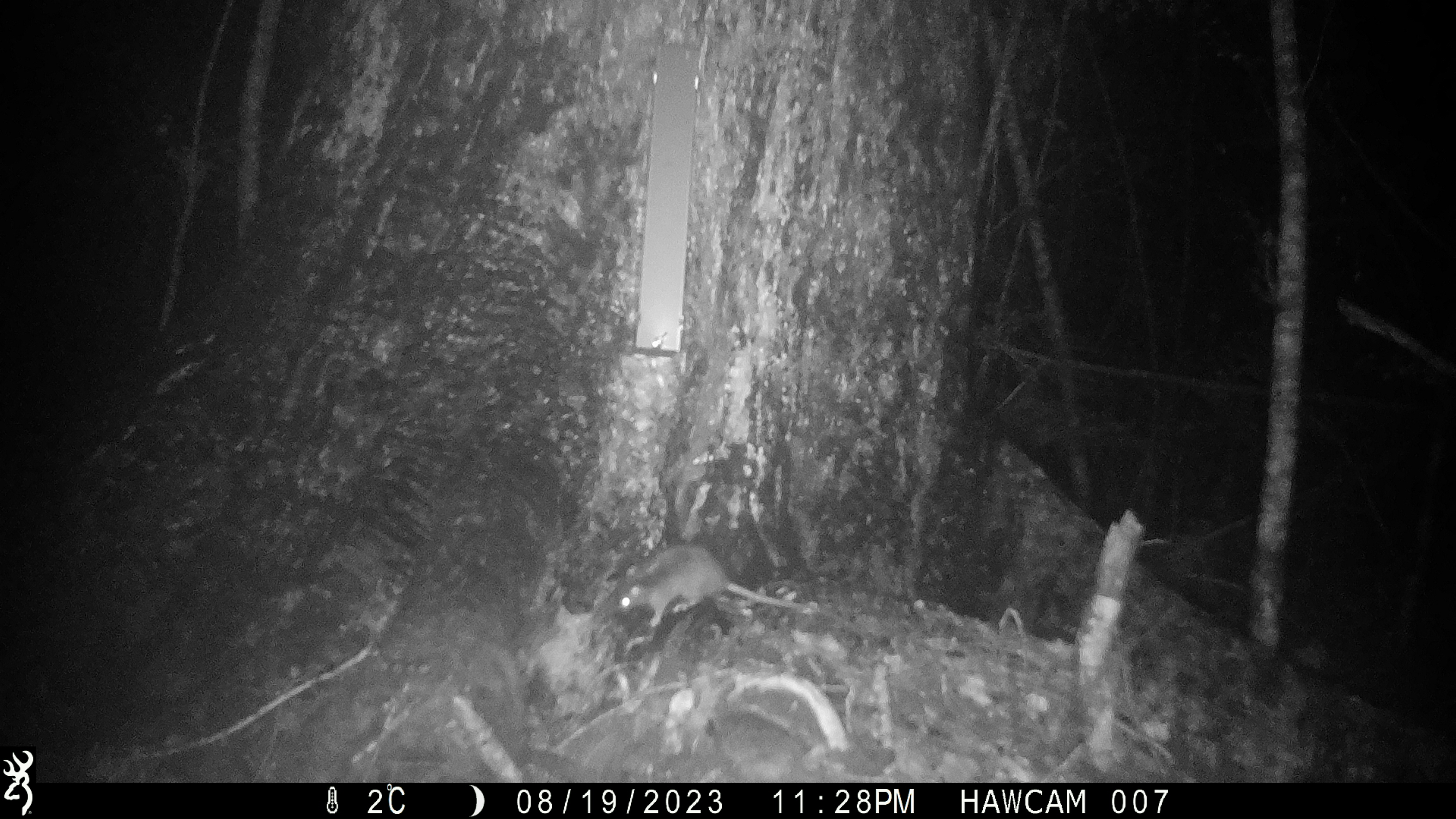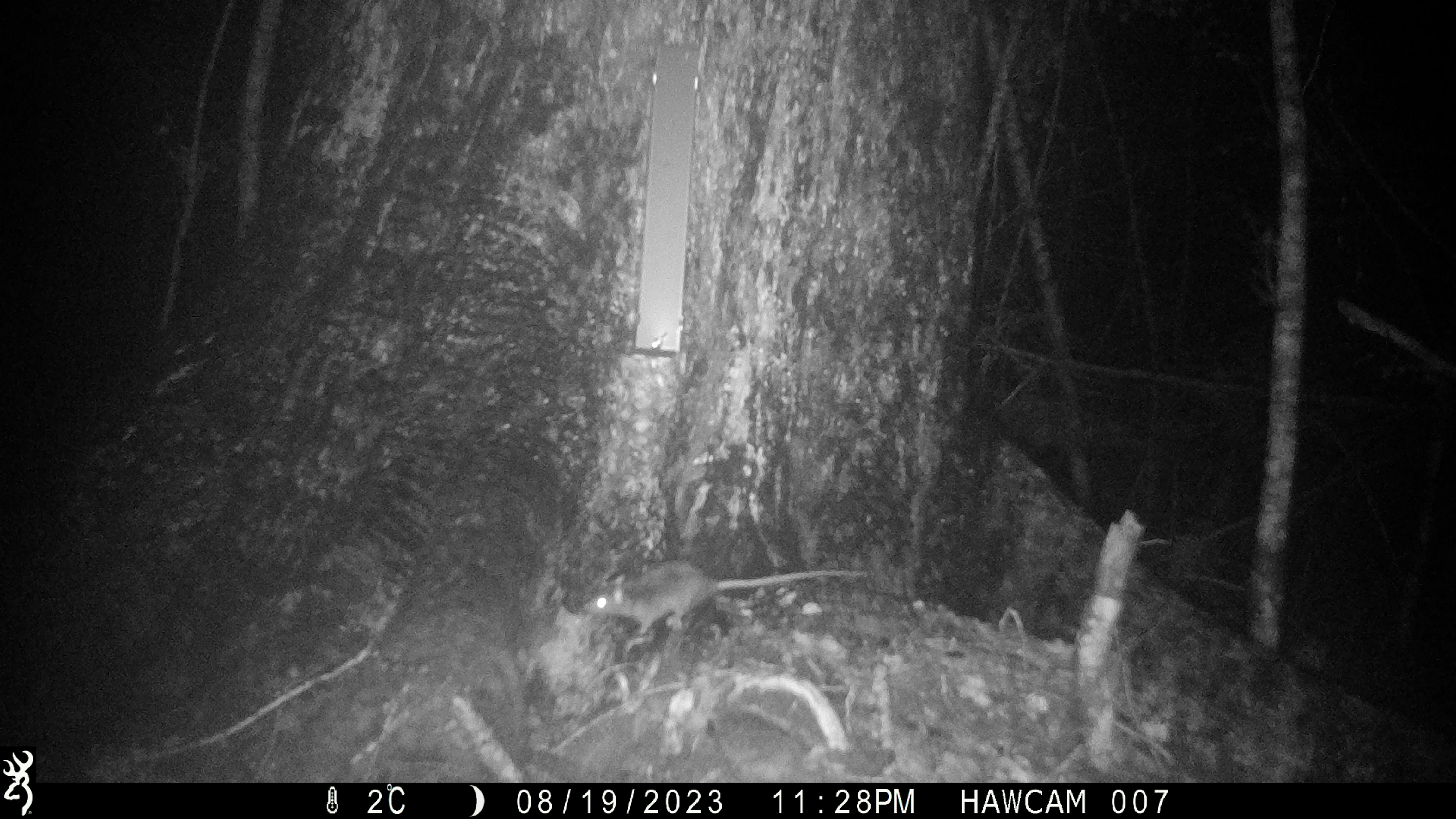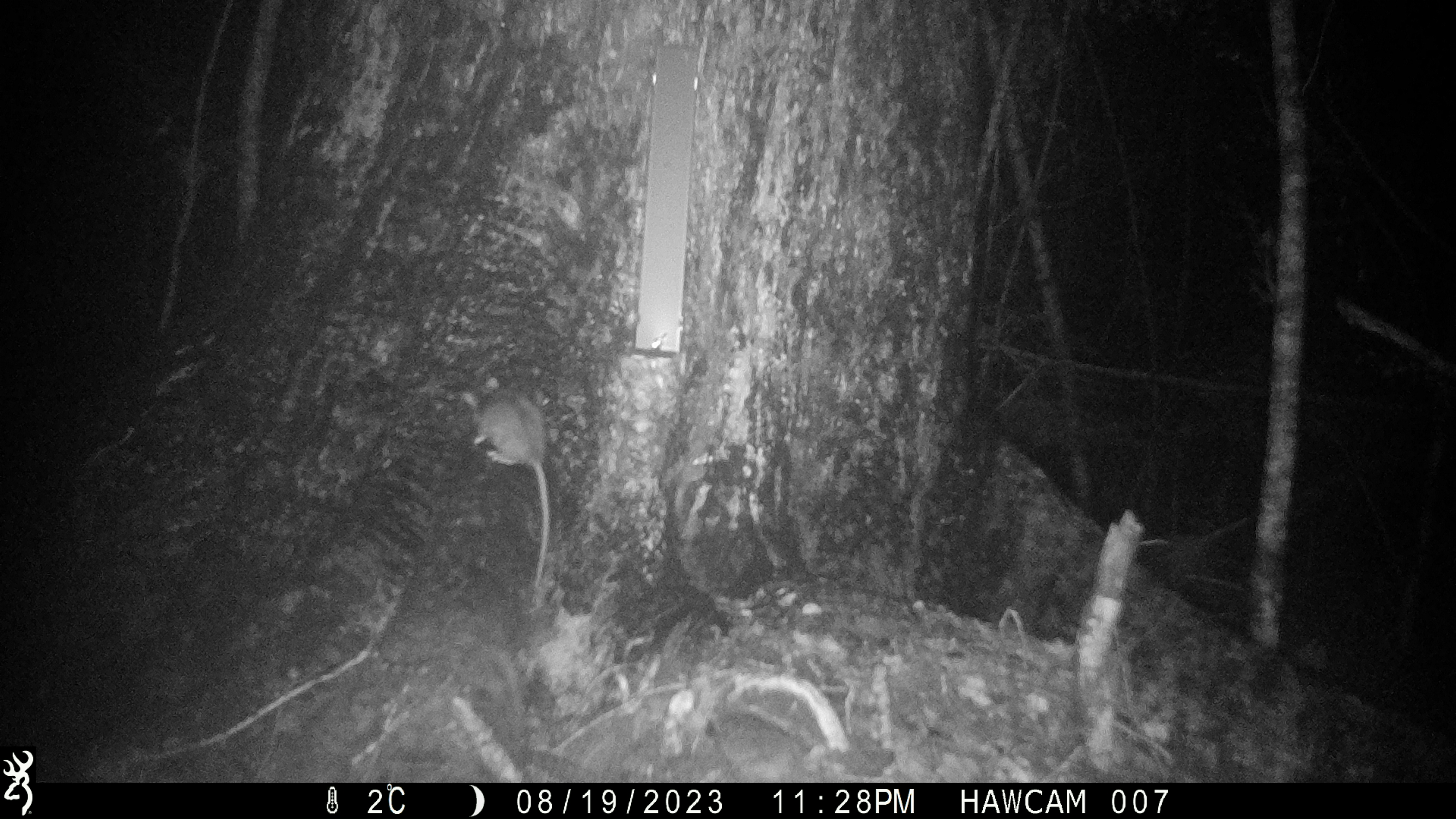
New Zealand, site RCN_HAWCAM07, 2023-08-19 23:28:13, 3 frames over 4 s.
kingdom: Animalia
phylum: Chordata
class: Mammalia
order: Rodentia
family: Muridae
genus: Rattus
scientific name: Rattus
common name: rat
Rat (Rattus).